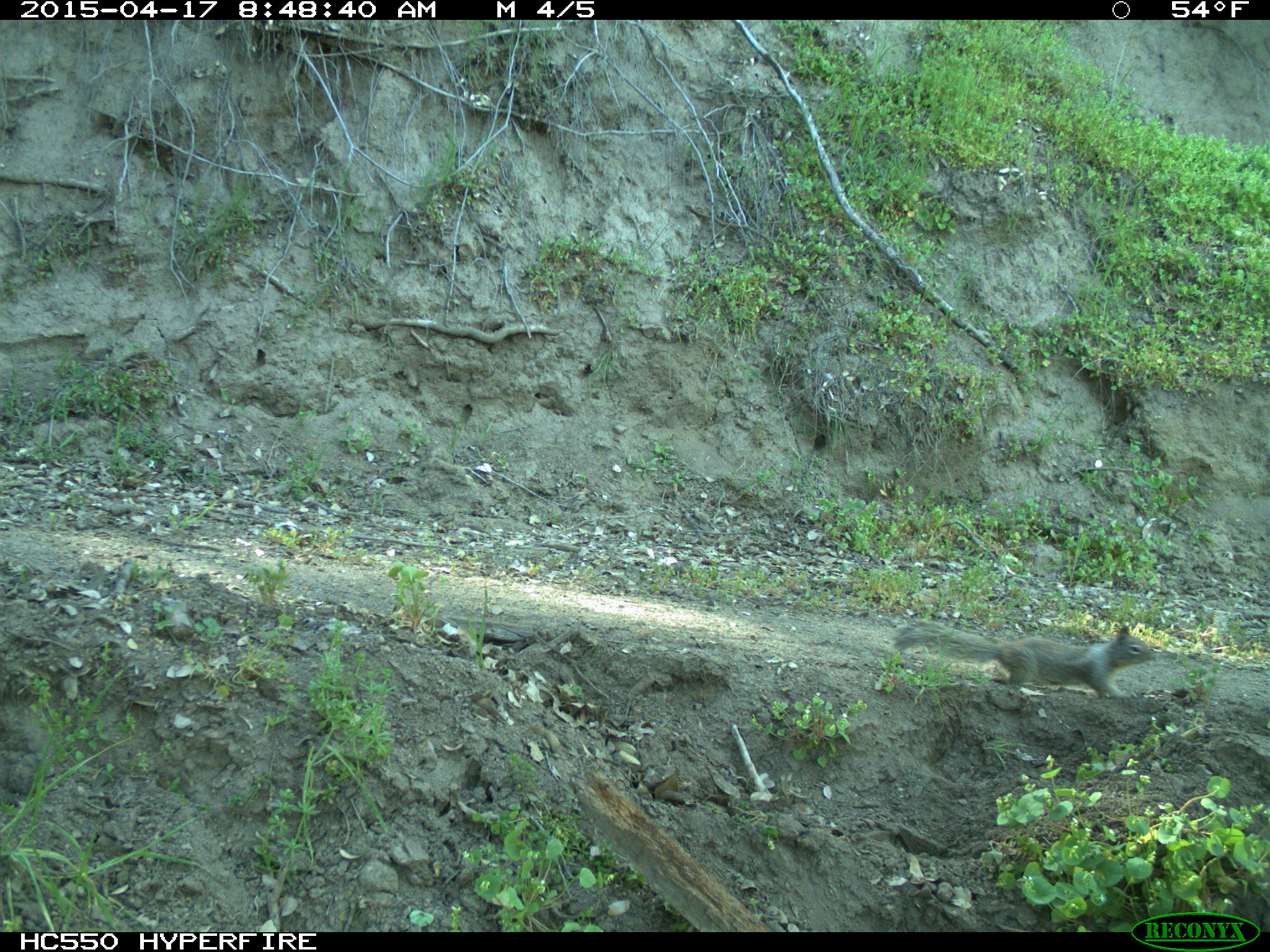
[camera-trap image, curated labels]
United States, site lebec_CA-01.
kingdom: Animalia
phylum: Chordata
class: Mammalia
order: Rodentia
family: Sciuridae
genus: Otospermophilus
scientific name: Otospermophilus beecheyi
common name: california ground squirrel